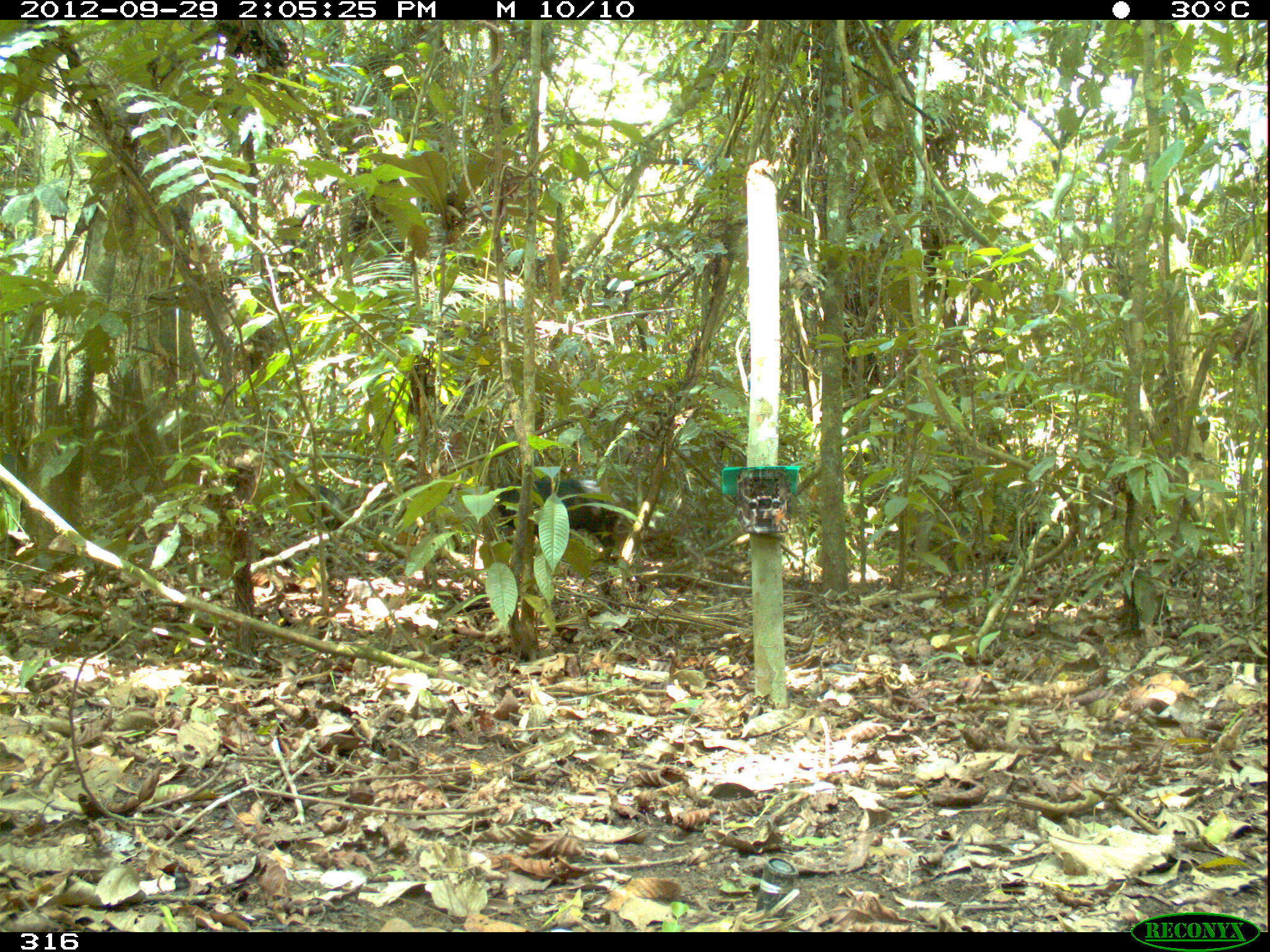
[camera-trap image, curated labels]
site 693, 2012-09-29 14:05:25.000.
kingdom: Animalia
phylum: Chordata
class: Mammalia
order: Artiodactyla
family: Tayassuidae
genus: Tayassu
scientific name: Tayassu pecari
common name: white-lipped peccary